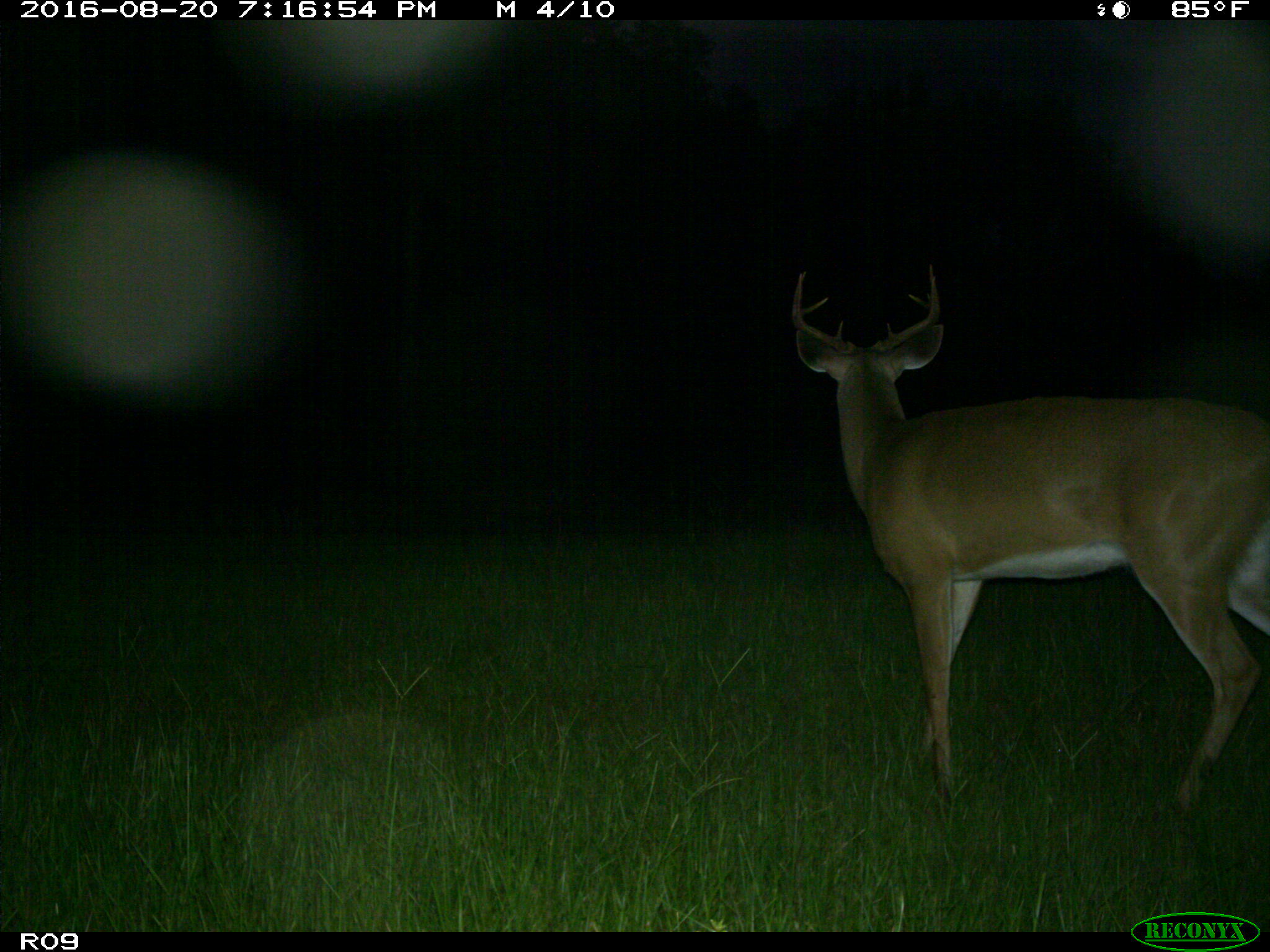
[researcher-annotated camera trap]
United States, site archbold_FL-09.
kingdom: Animalia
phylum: Chordata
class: Mammalia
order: Artiodactyla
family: Cervidae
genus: Odocoileus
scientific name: Odocoileus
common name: deer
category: unidentified deer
Unidentified deer (deer) (Odocoileus).